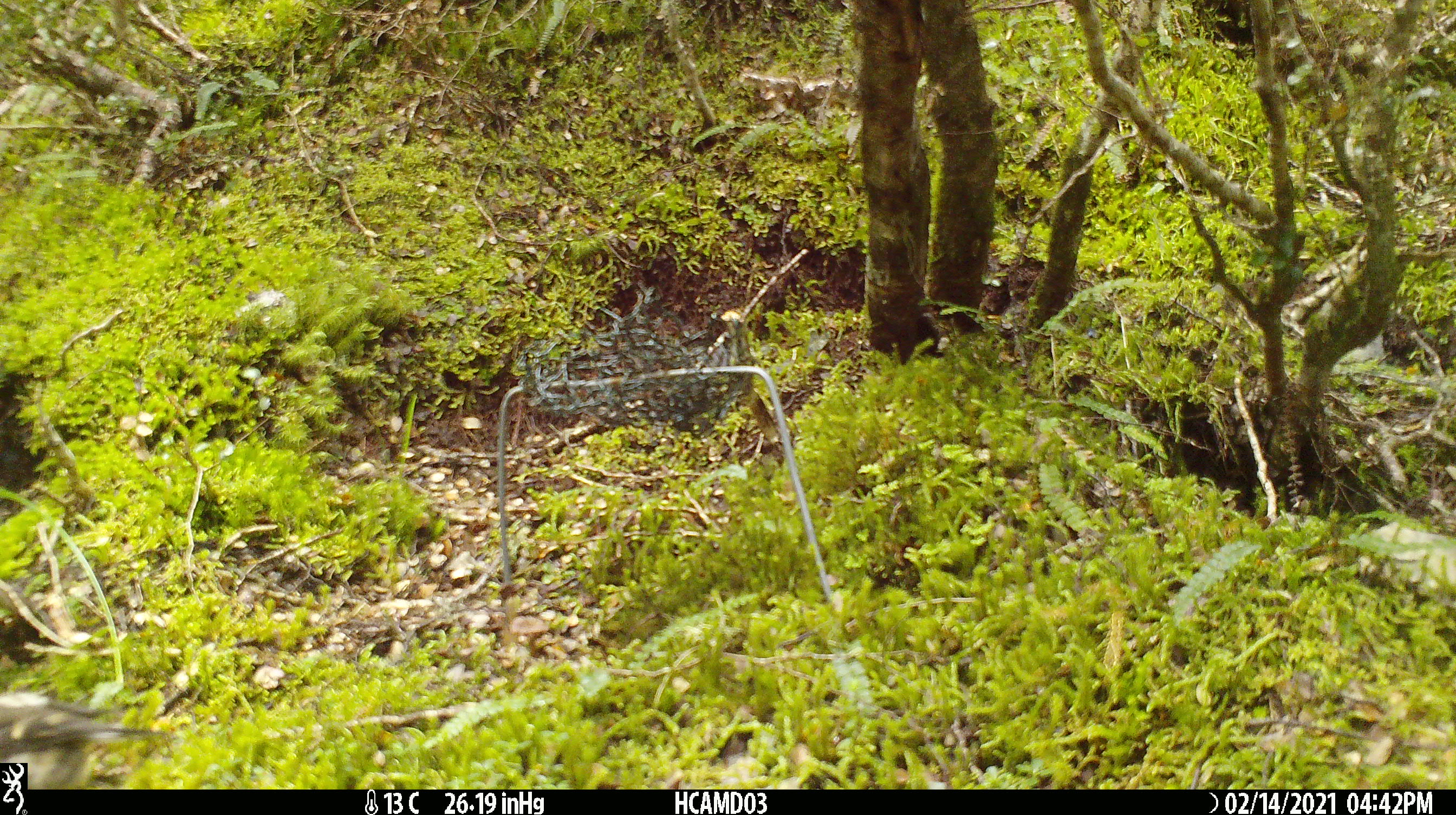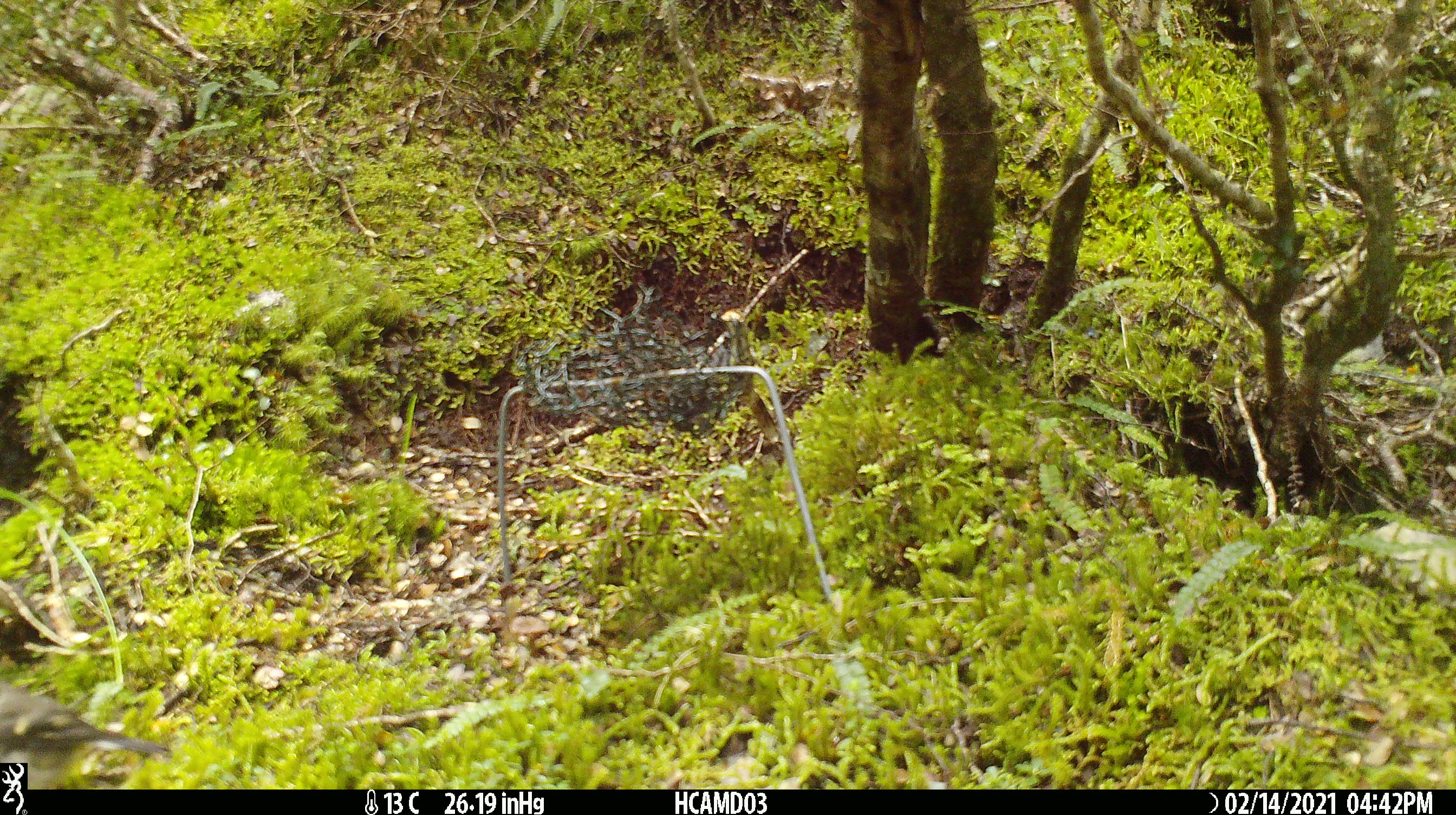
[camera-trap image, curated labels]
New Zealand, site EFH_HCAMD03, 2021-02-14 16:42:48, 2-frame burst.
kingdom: Animalia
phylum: Chordata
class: Aves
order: Passeriformes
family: Petroicidae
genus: Petroica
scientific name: Petroica macrocephala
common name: tomtit